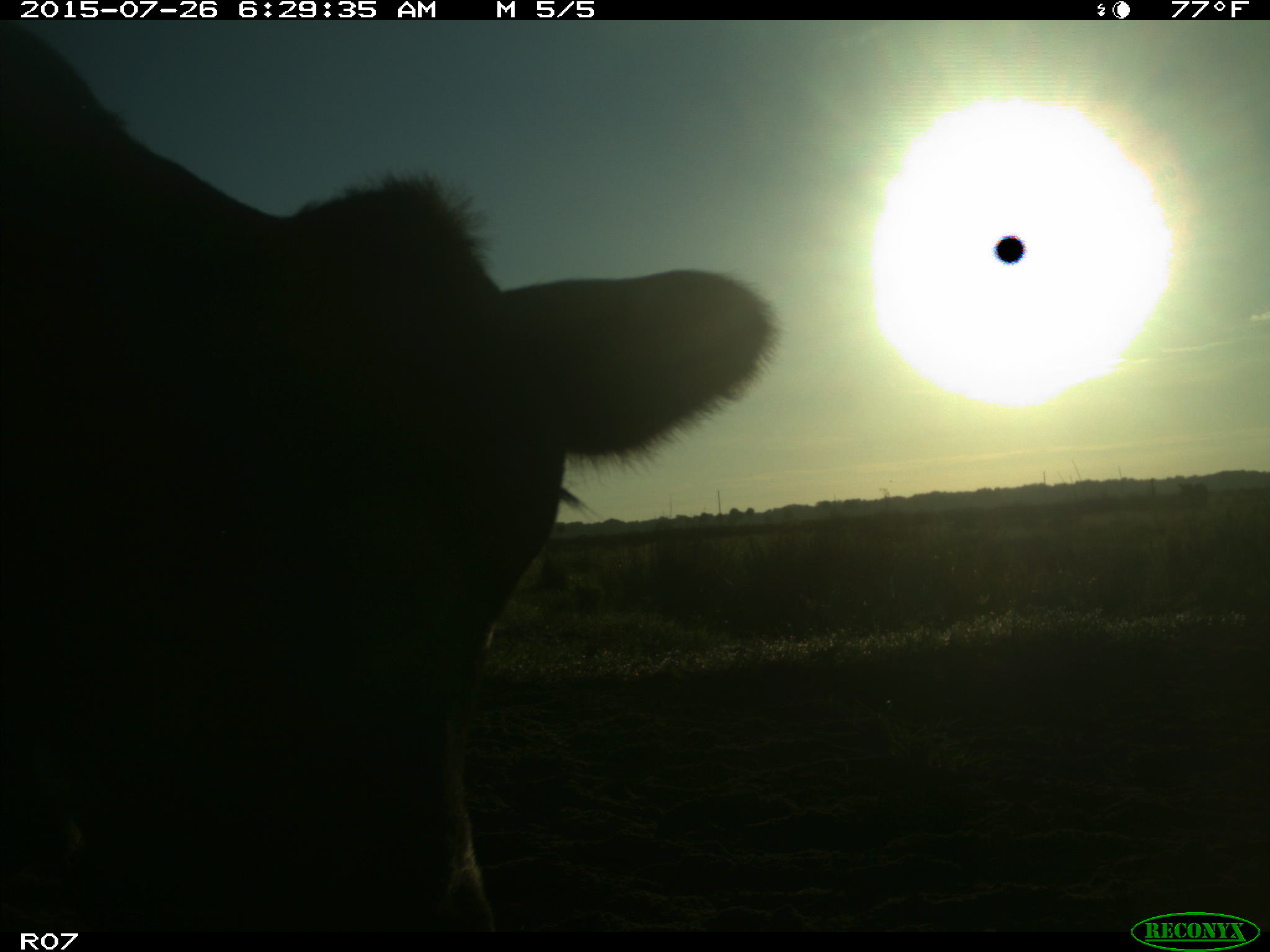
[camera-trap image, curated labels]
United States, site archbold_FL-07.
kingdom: Animalia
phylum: Chordata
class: Mammalia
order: Artiodactyla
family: Bovidae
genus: Bos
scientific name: Bos taurus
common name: domestic cow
Bos taurus (domestic cow).